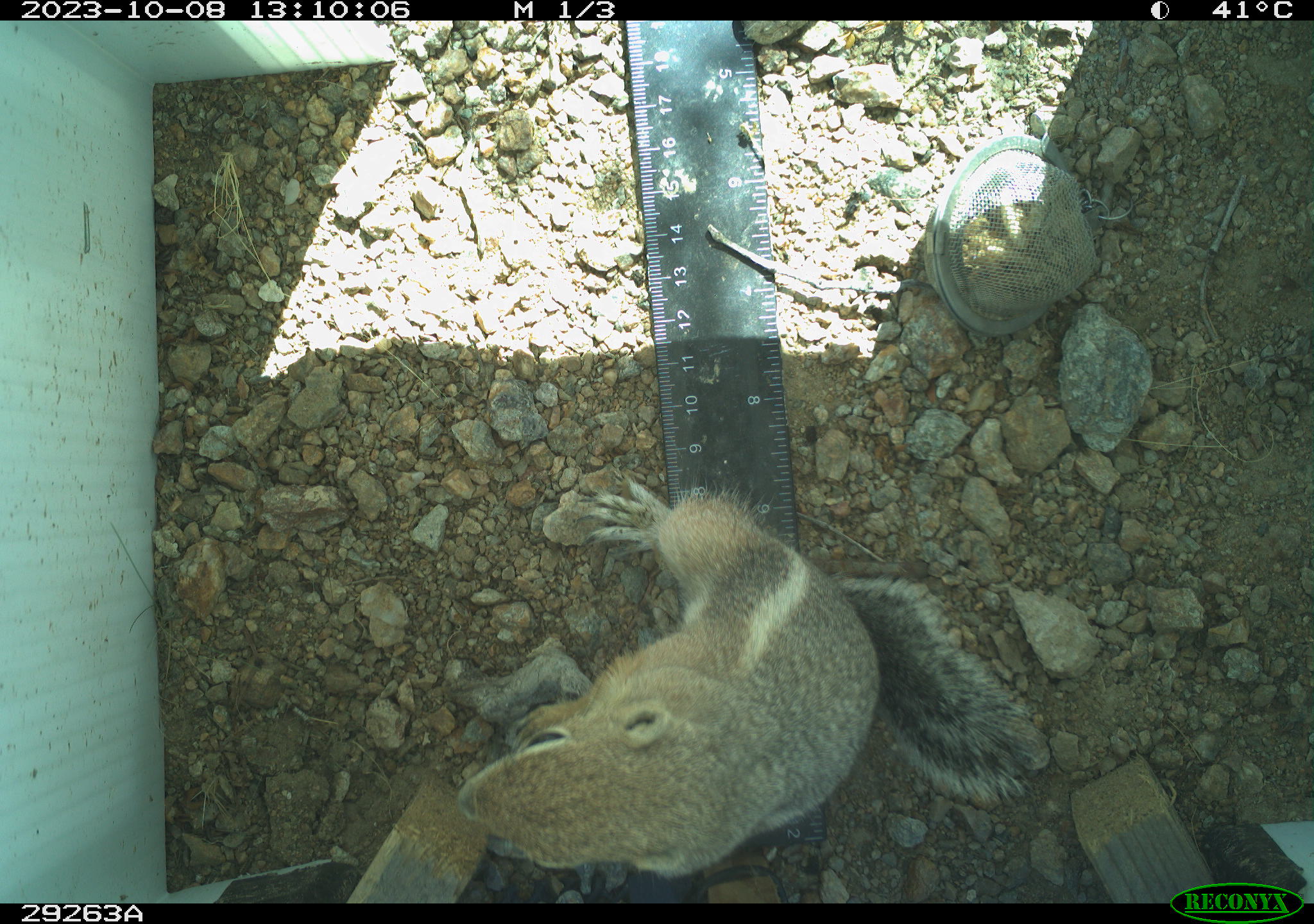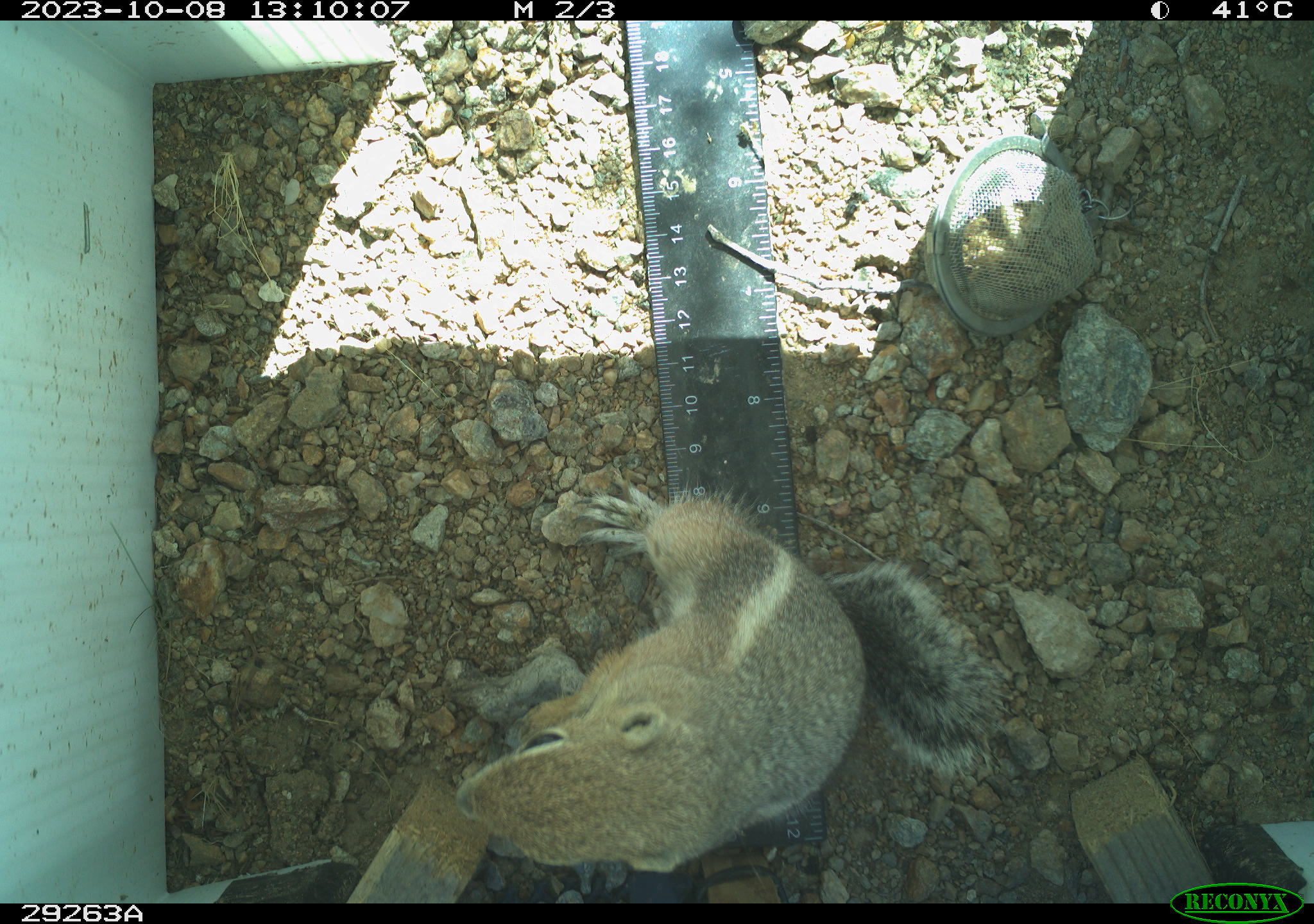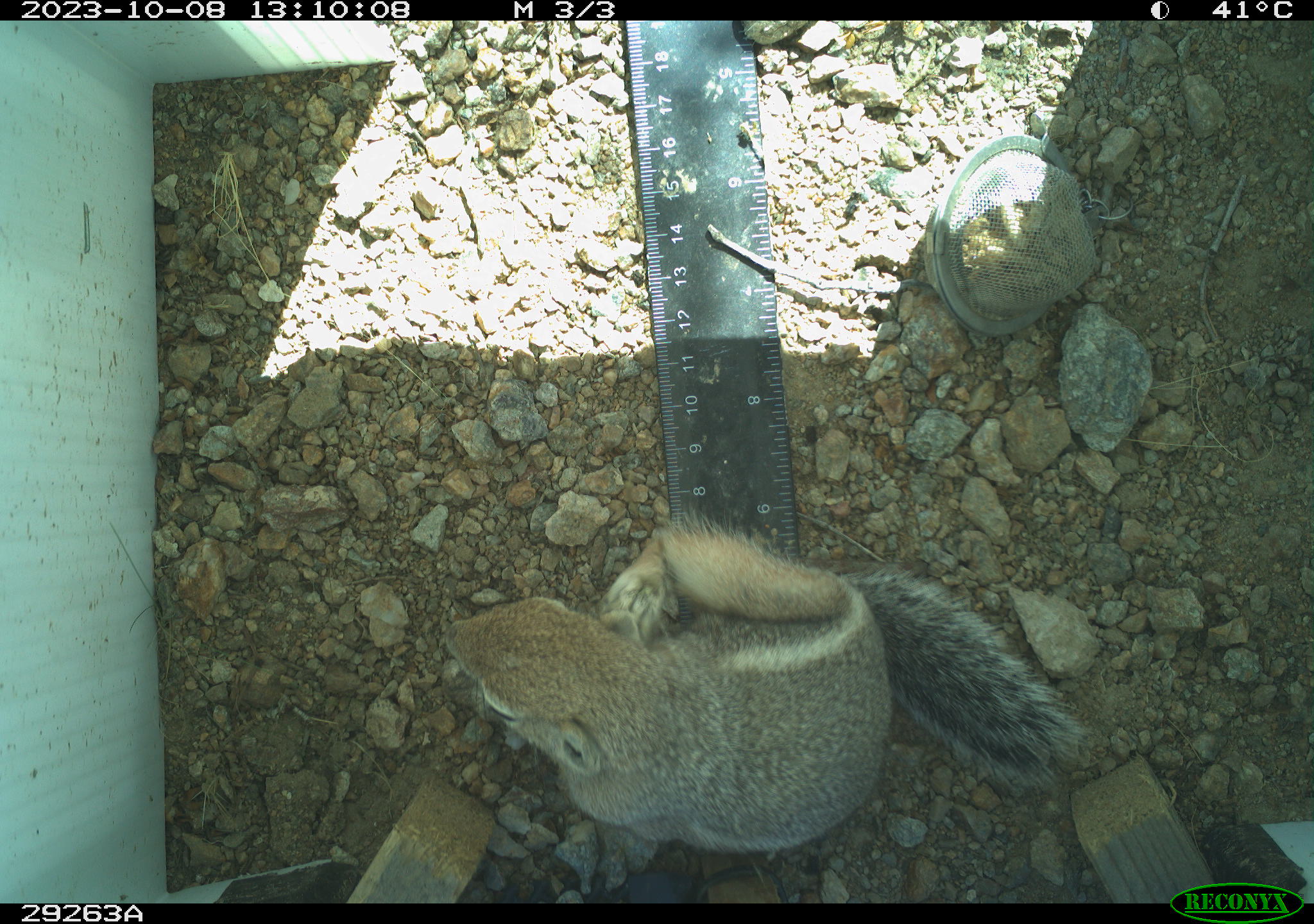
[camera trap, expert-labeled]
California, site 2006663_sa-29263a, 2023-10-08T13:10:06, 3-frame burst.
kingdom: Animalia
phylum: Chordata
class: Mammalia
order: Rodentia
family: Sciuridae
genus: Ammospermophilus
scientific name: Ammospermophilus leucurus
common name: white-tailed antelope squirrel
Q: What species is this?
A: White-tailed antelope squirrel (Ammospermophilus leucurus).